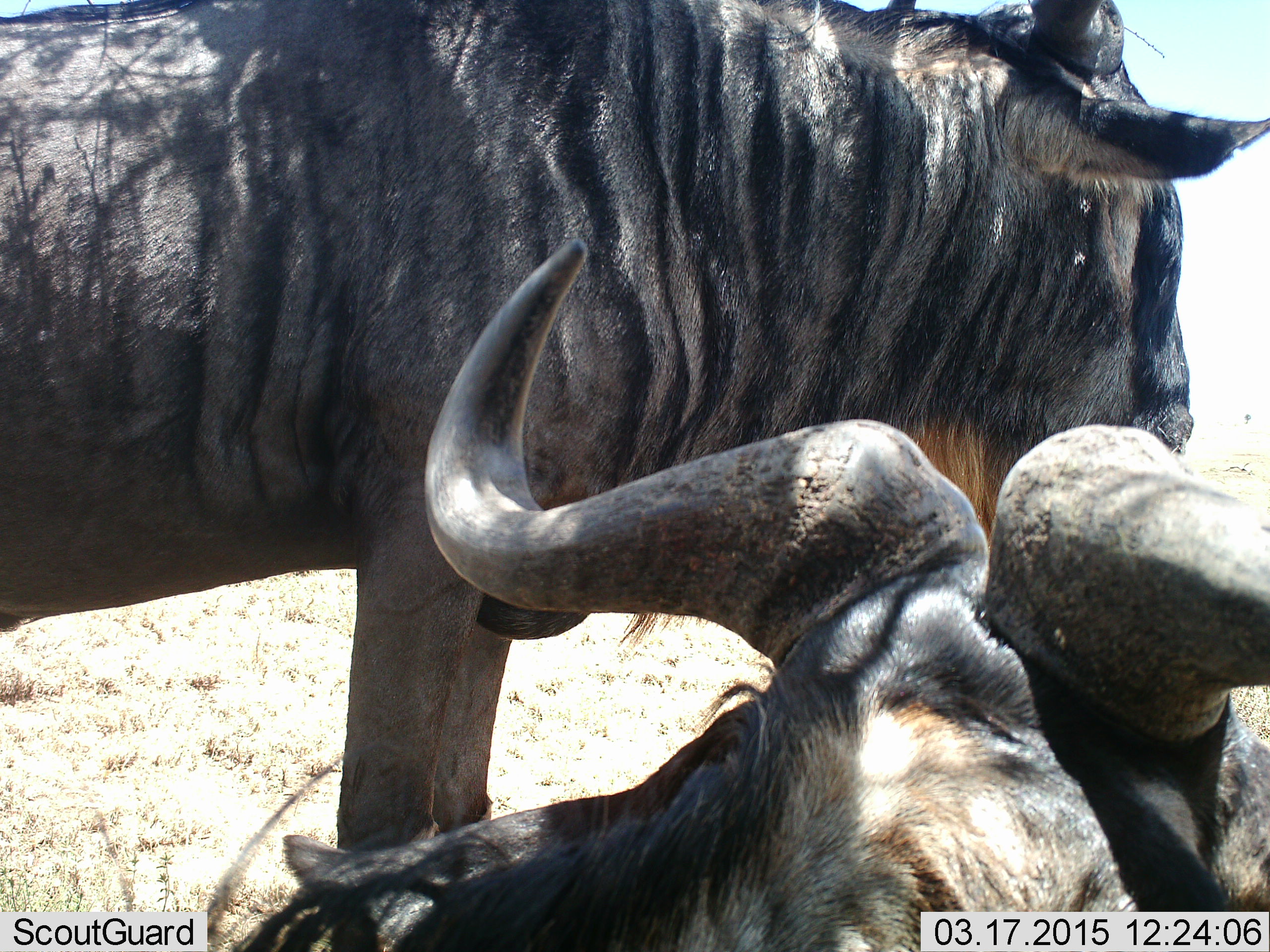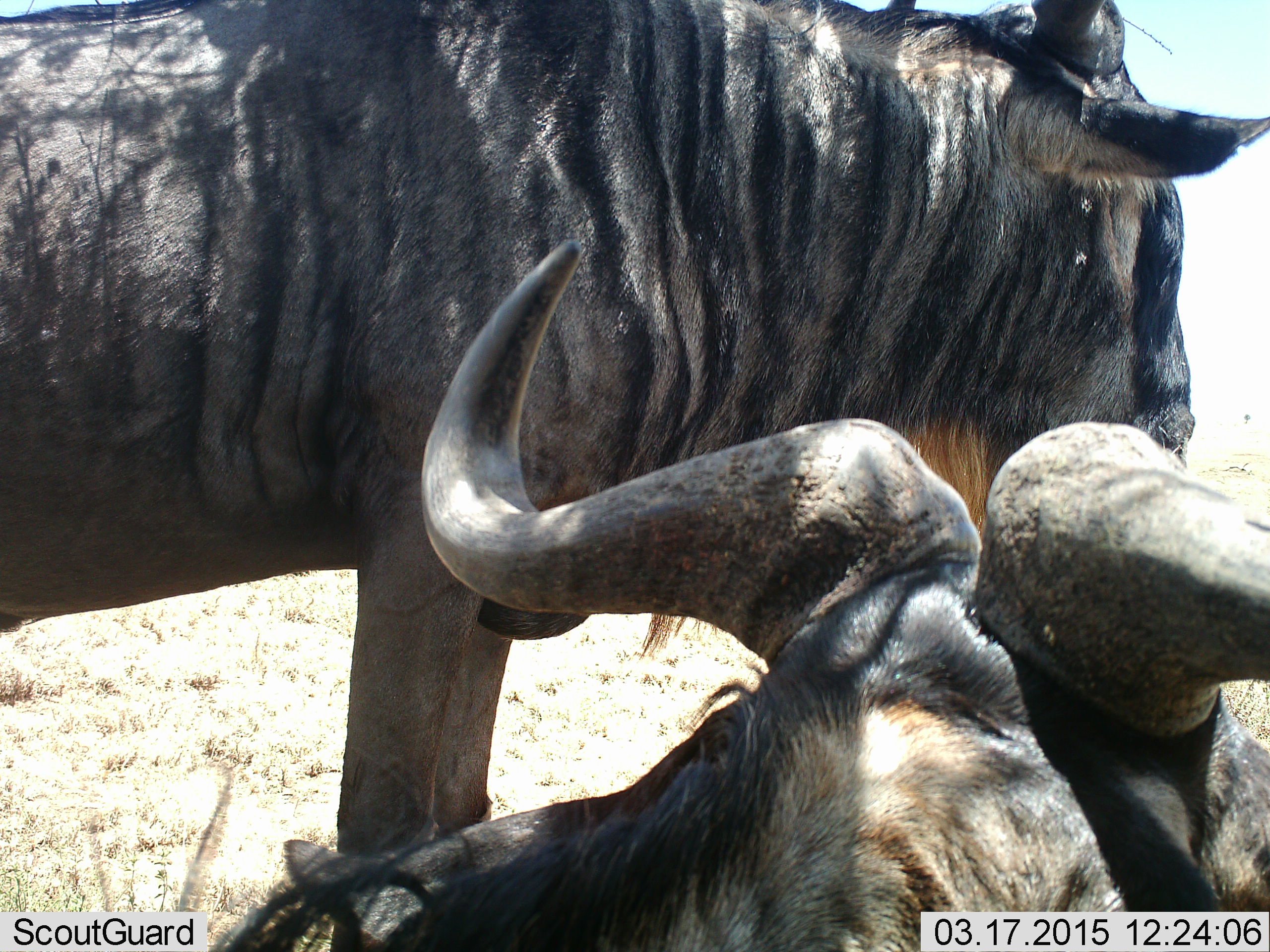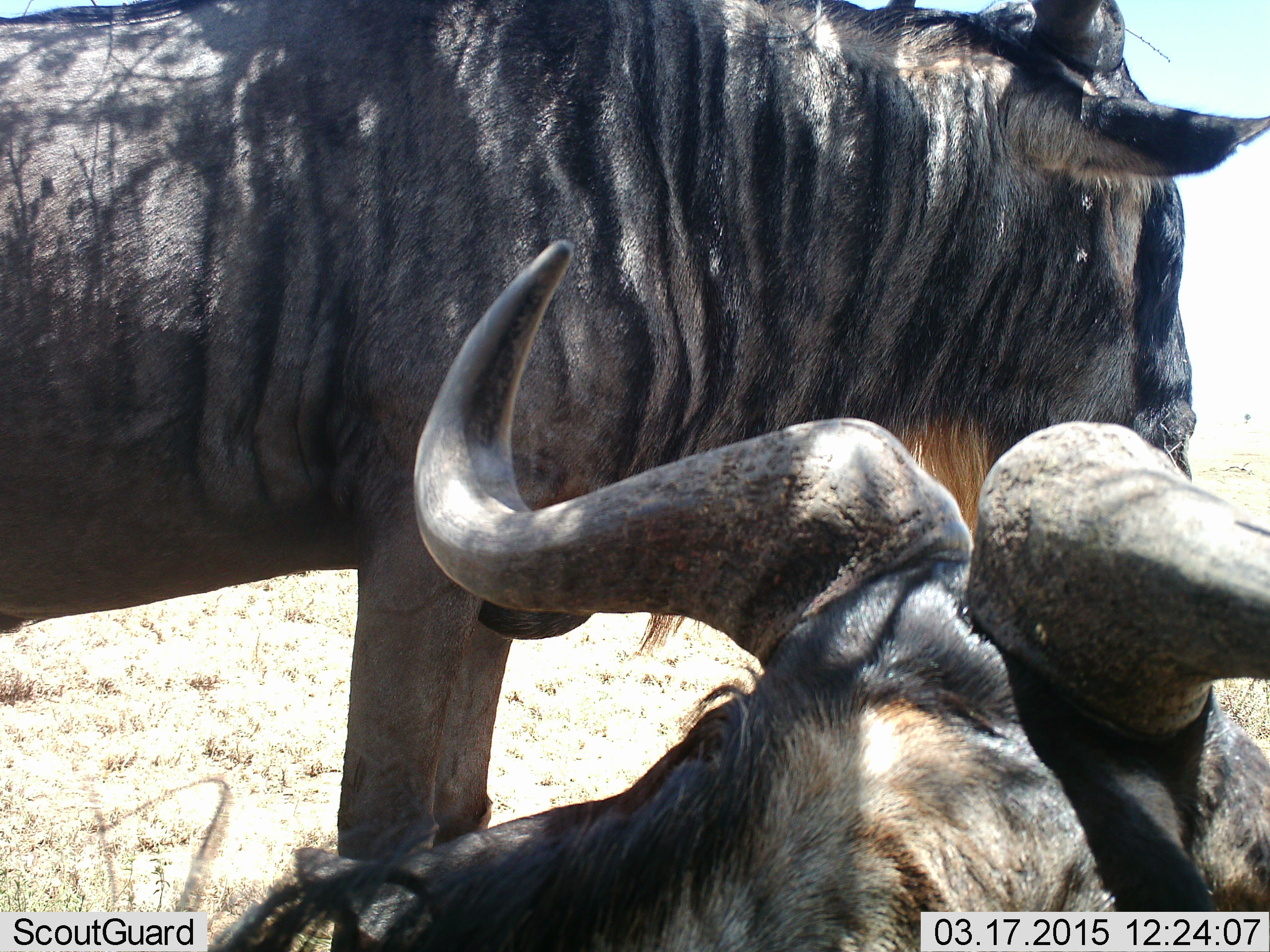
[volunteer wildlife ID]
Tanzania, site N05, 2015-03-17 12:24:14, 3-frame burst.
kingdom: Animalia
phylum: Chordata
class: Mammalia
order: Artiodactyla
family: Bovidae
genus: Connochaetes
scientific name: Connochaetes taurinus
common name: blue wildebeest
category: wildebeest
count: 2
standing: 80%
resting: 80%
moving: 0%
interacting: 10%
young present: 0%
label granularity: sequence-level